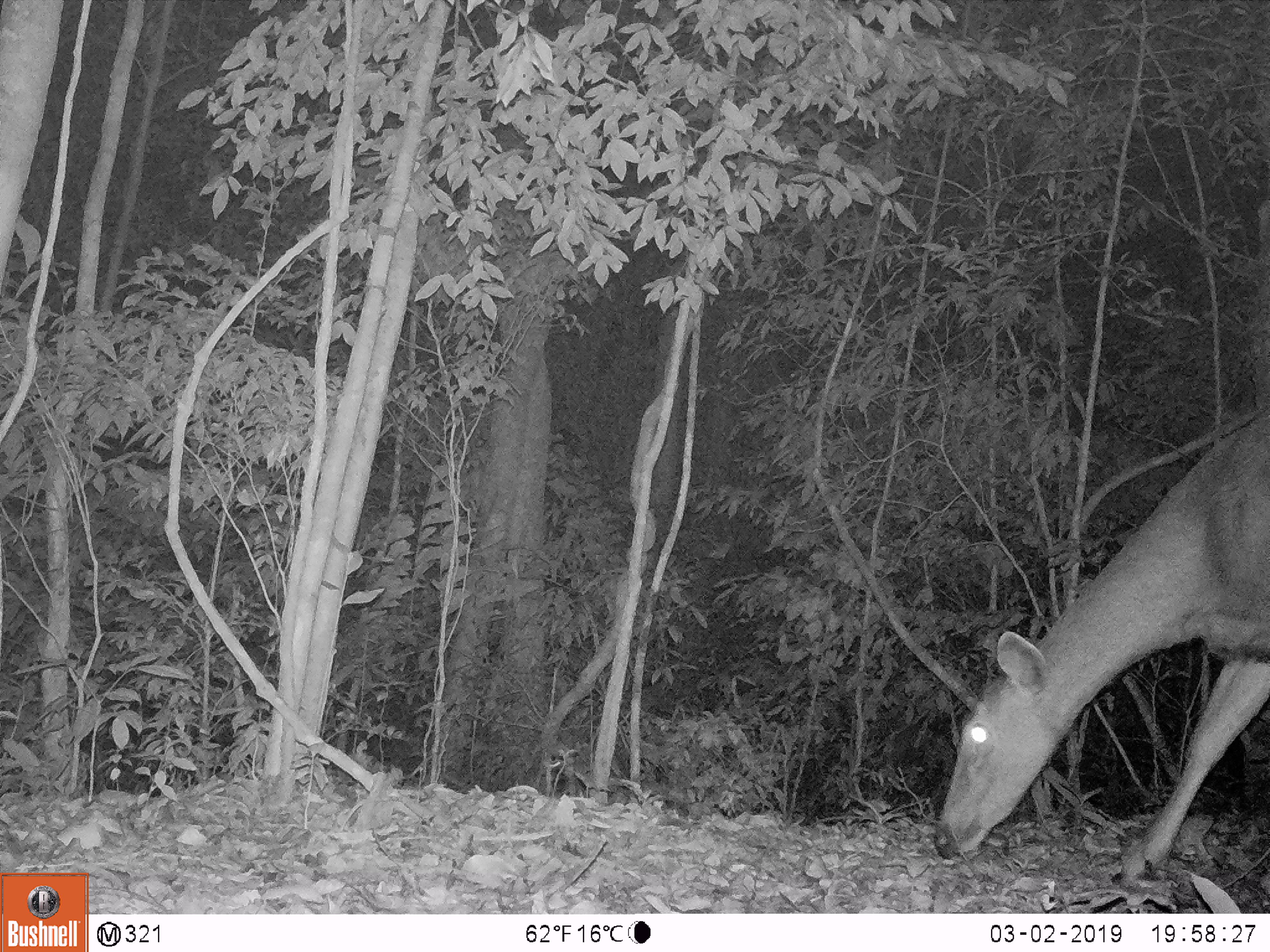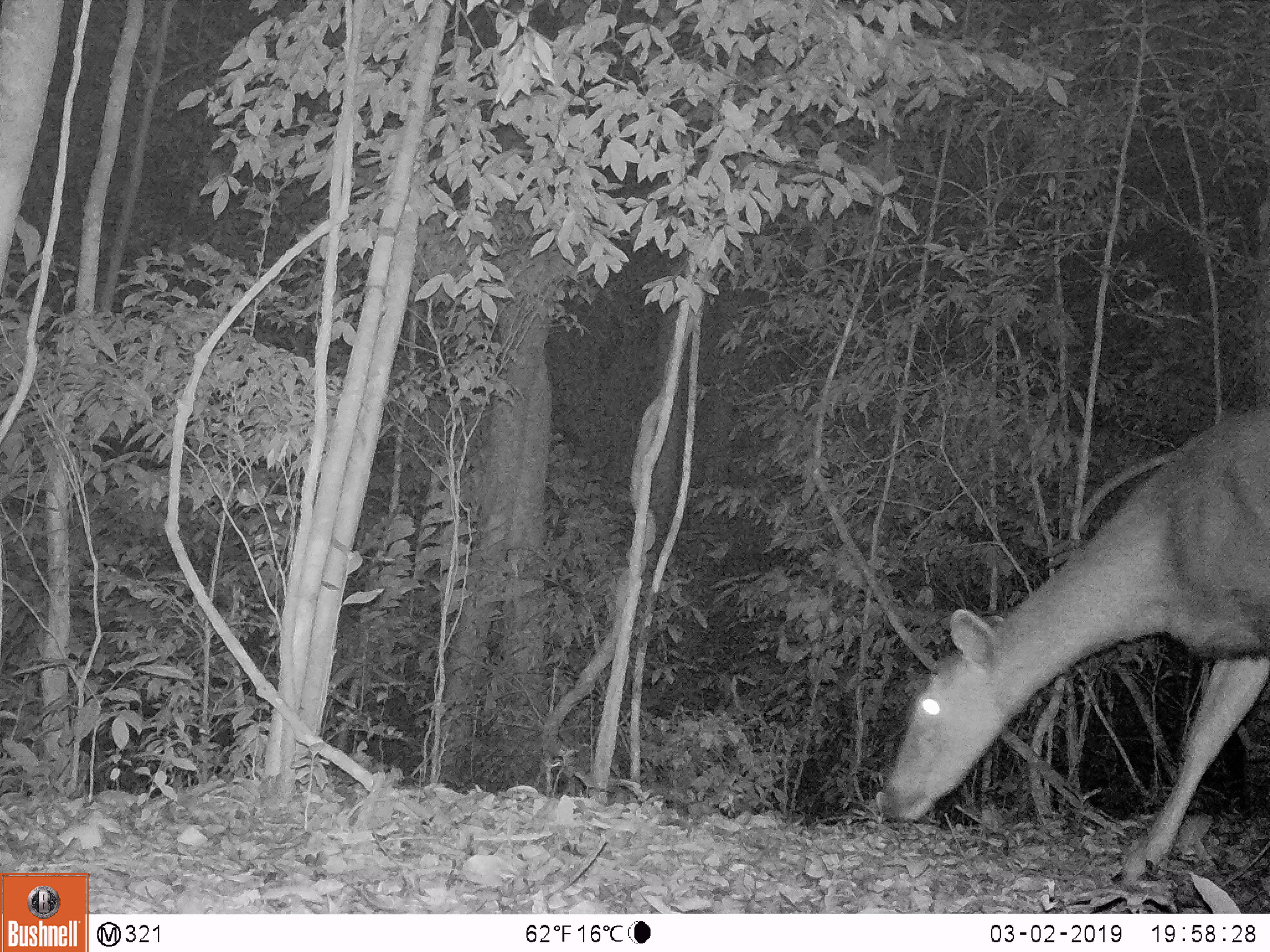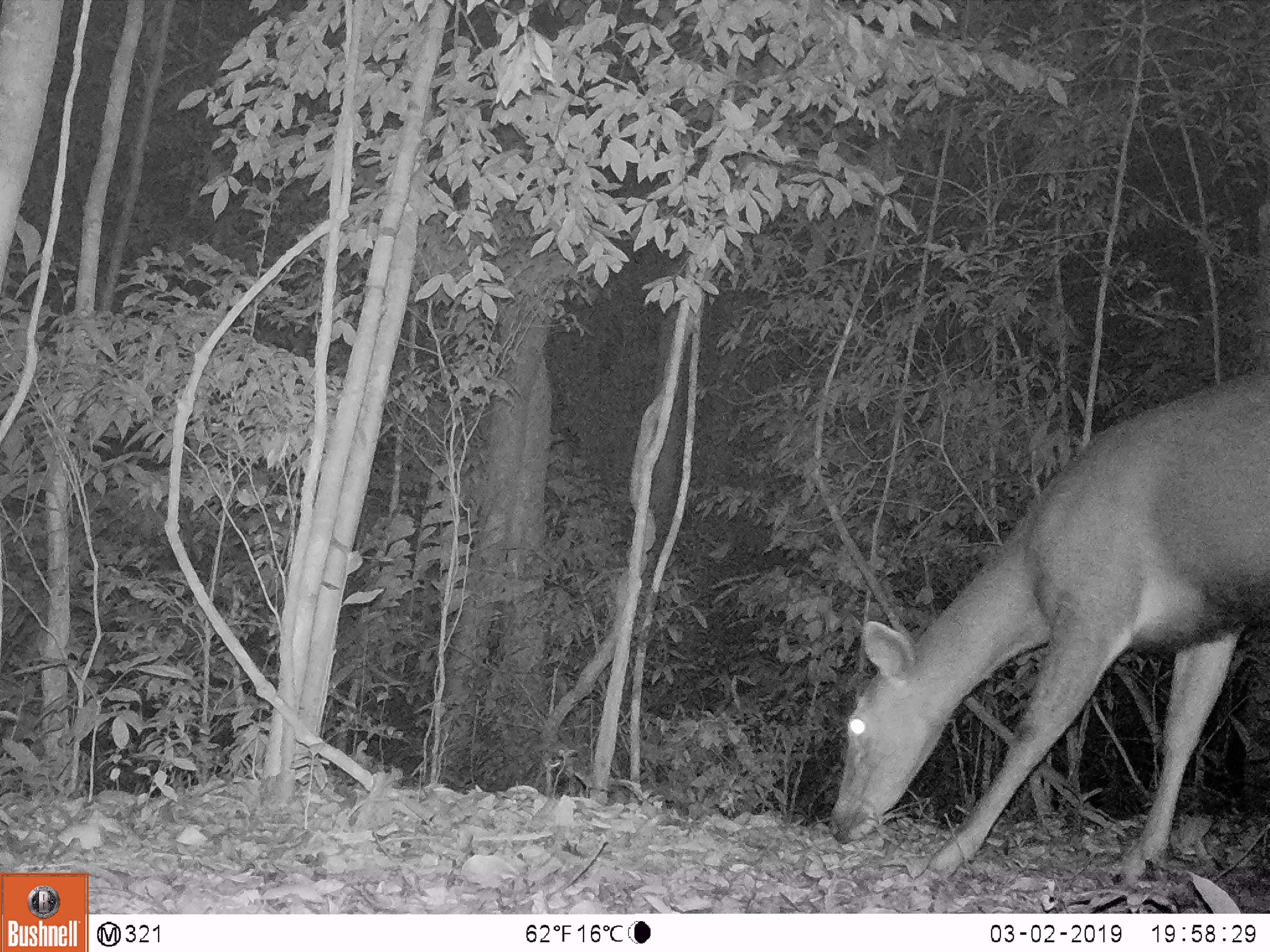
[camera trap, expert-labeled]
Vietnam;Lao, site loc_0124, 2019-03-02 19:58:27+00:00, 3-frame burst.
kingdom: Animalia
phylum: Chordata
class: Mammalia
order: Artiodactyla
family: Cervidae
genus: Rusa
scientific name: Rusa unicolor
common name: sambar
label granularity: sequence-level